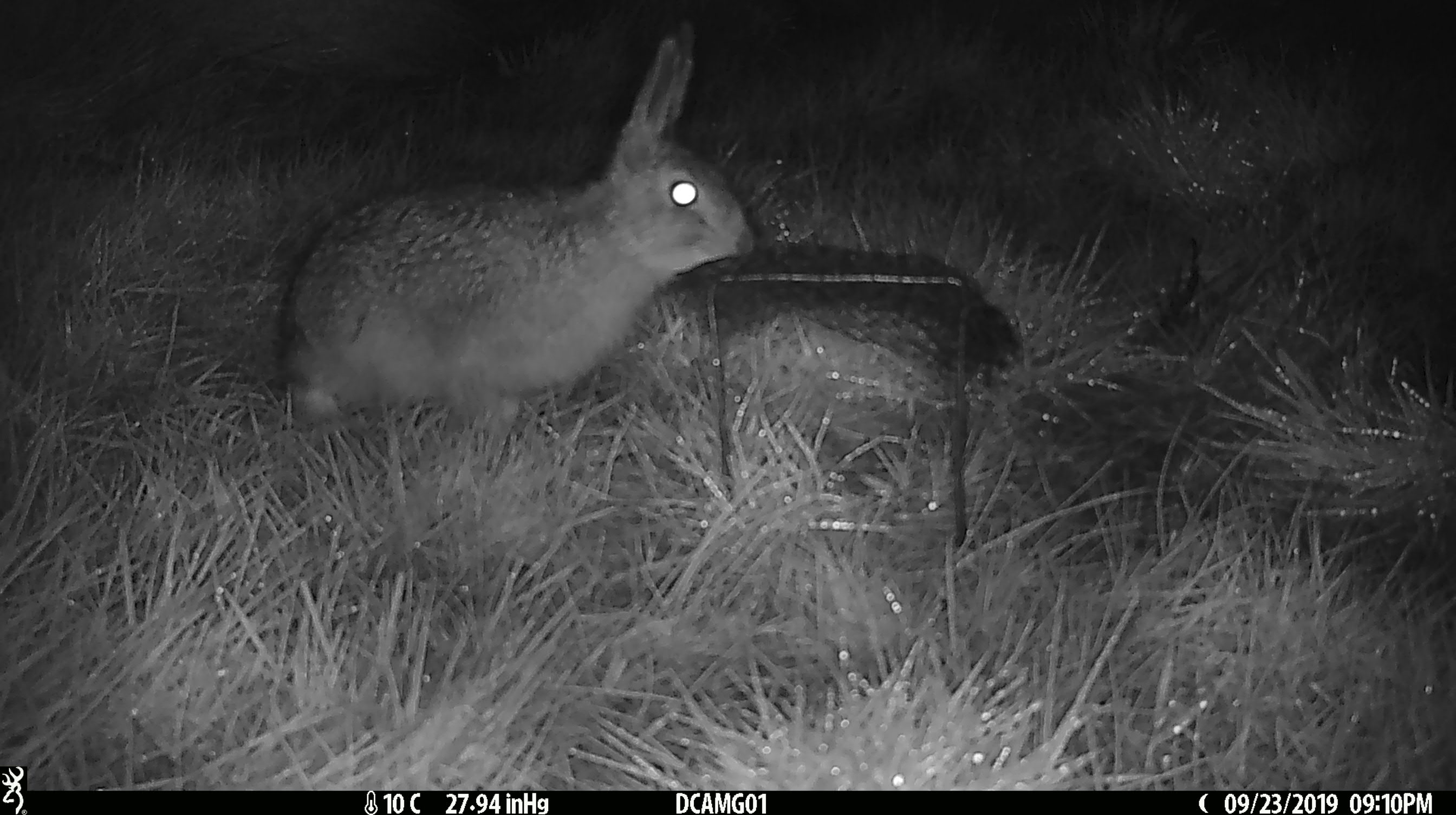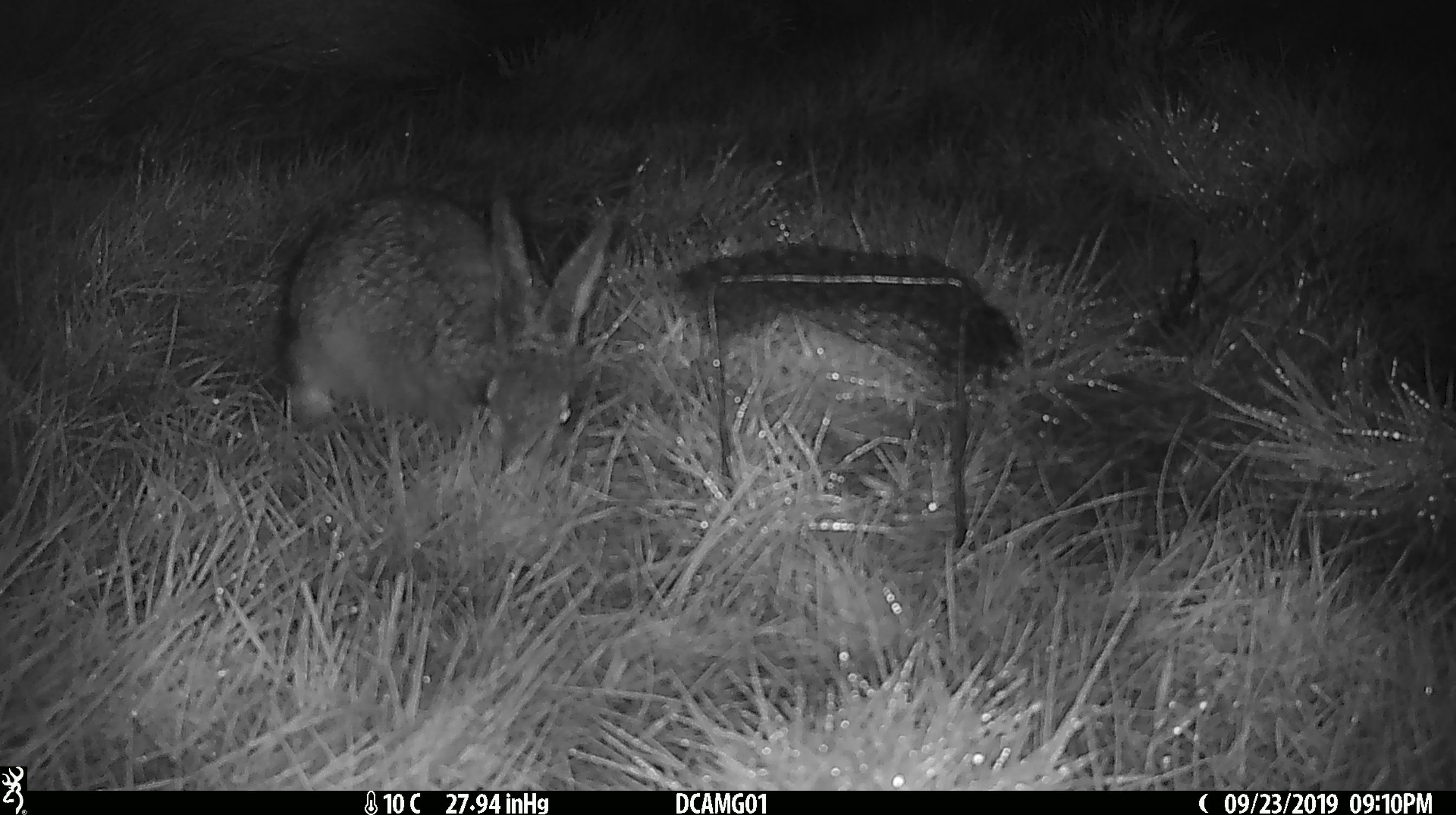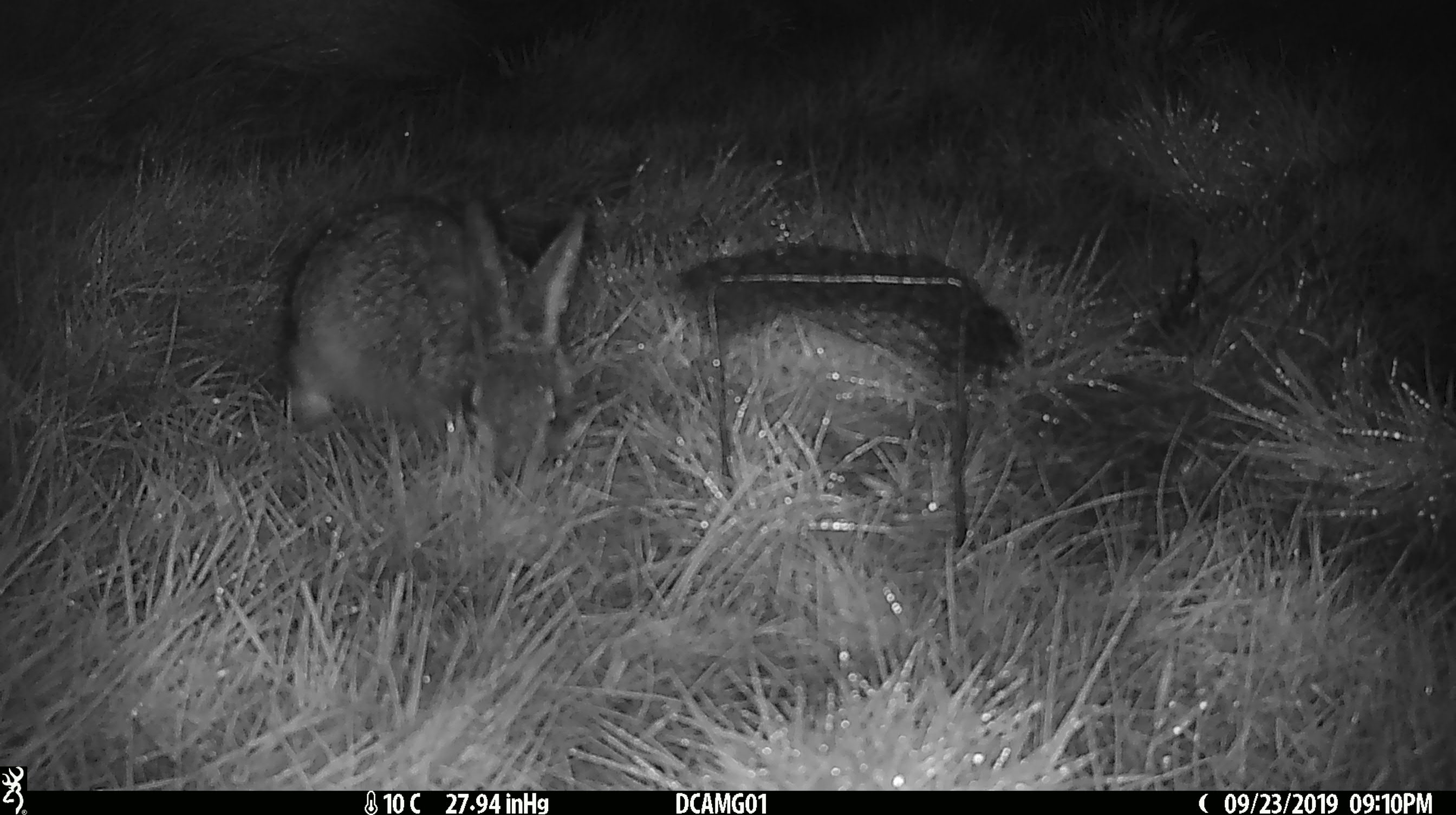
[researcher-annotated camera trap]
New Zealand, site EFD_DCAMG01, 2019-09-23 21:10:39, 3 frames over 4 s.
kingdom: Animalia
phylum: Chordata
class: Mammalia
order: Lagomorpha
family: Leporidae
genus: Lepus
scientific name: Lepus europaeus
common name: brown hare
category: hare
Hare (brown hare) (Lepus europaeus).